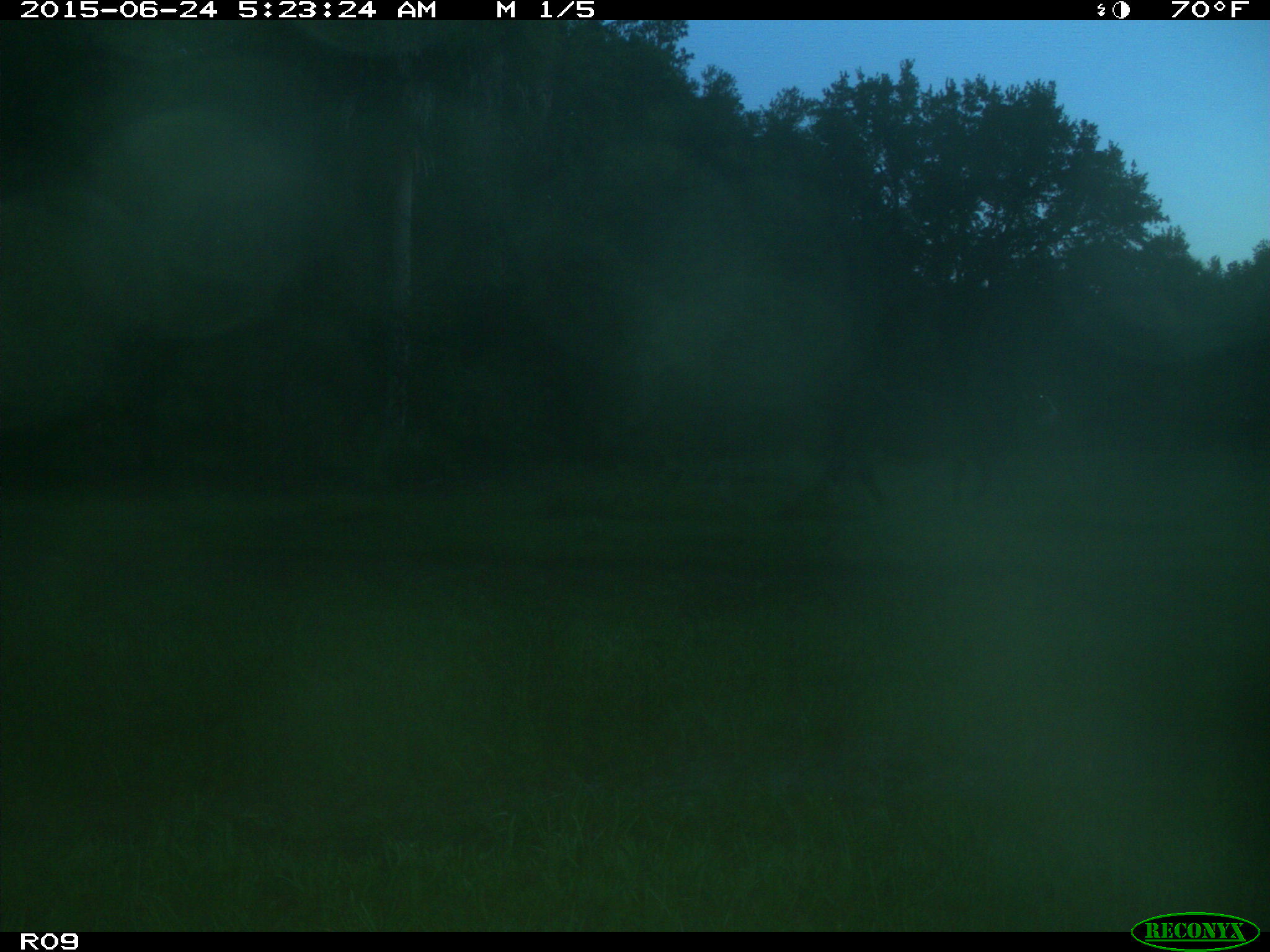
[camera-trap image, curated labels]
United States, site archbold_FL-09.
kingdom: Animalia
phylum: Chordata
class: Mammalia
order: Artiodactyla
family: Bovidae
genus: Bos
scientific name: Bos taurus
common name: domestic cow